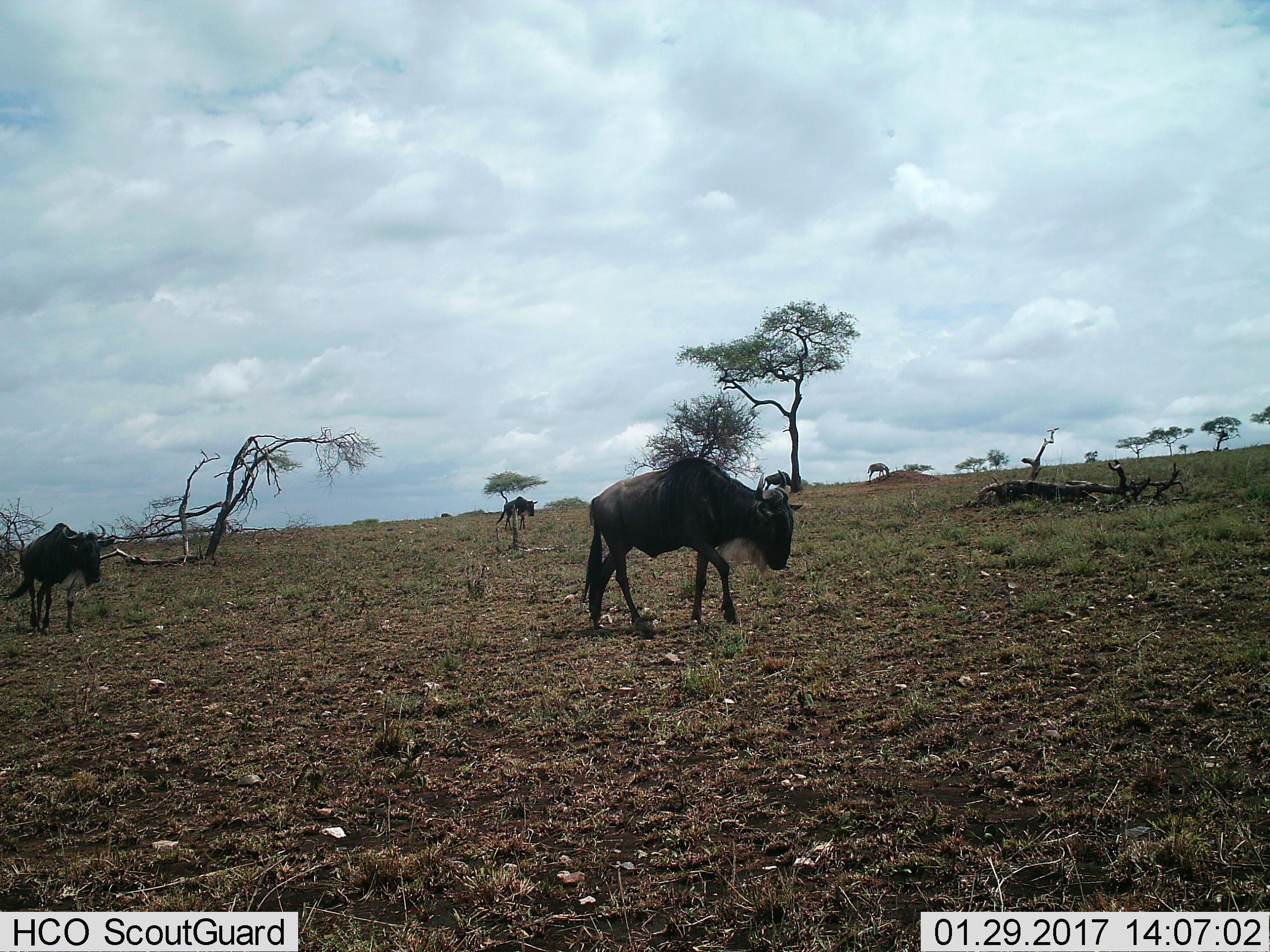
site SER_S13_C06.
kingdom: Animalia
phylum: Chordata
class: Mammalia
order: Artiodactyla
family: Bovidae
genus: Connochaetes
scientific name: Connochaetes taurinus taurinus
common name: blue wildebeest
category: wildebeestblue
Wildebeestblue (blue wildebeest) (Connochaetes taurinus taurinus), count 4. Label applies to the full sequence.